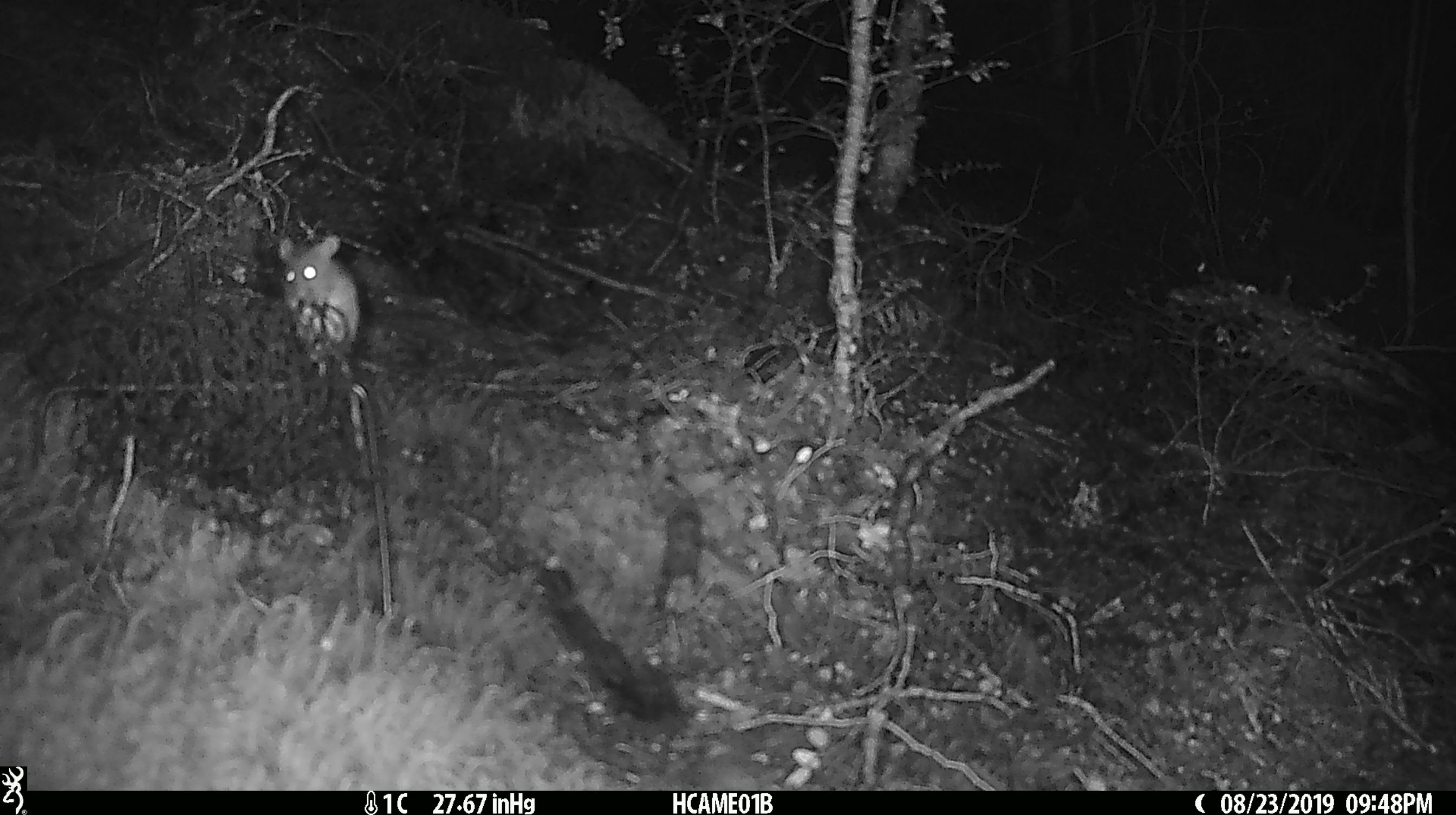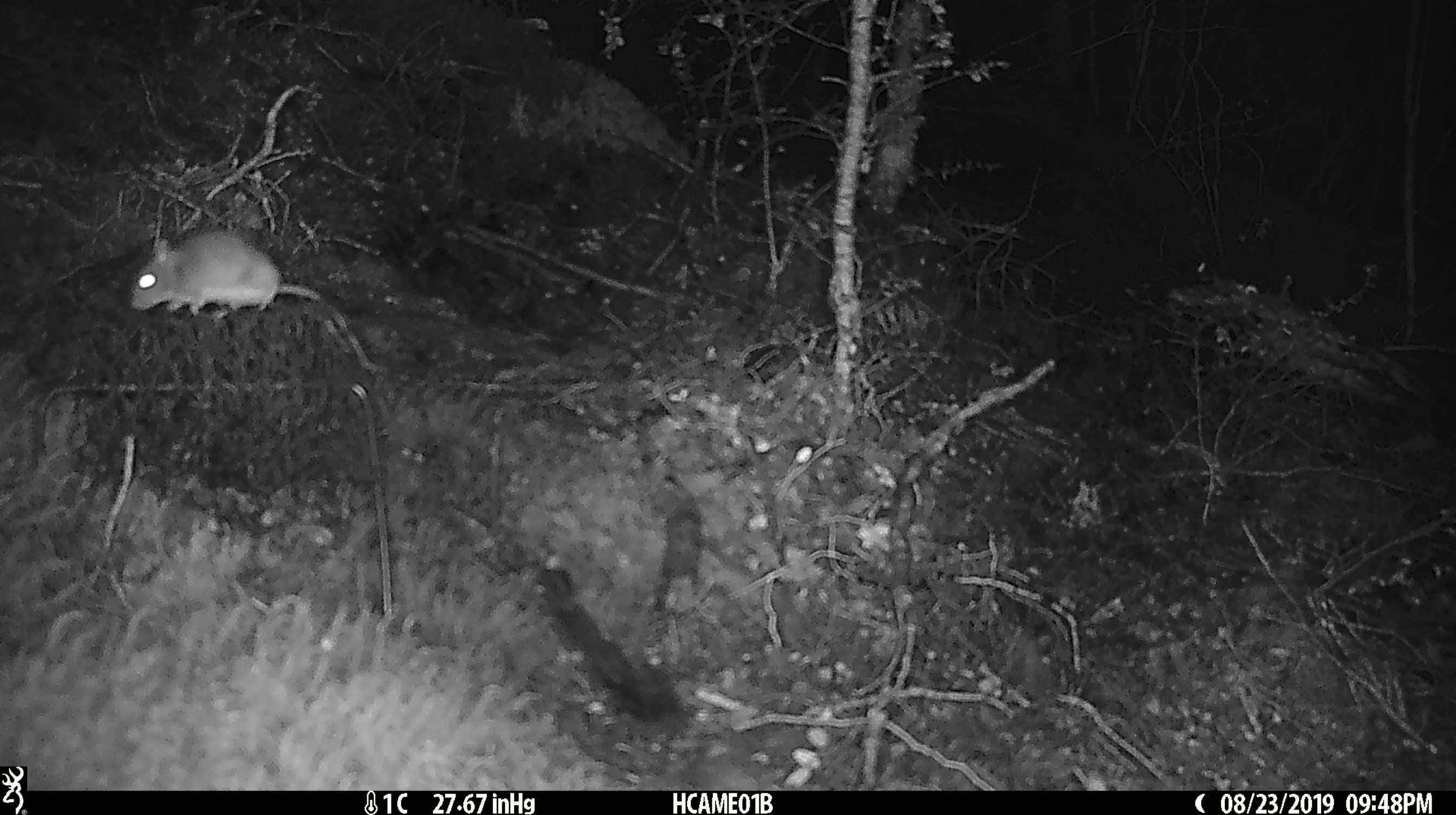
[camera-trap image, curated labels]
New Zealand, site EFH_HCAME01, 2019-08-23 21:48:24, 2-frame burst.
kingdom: Animalia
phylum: Chordata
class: Mammalia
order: Rodentia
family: Muridae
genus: Mus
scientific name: Mus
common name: mouse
Mouse (Mus).